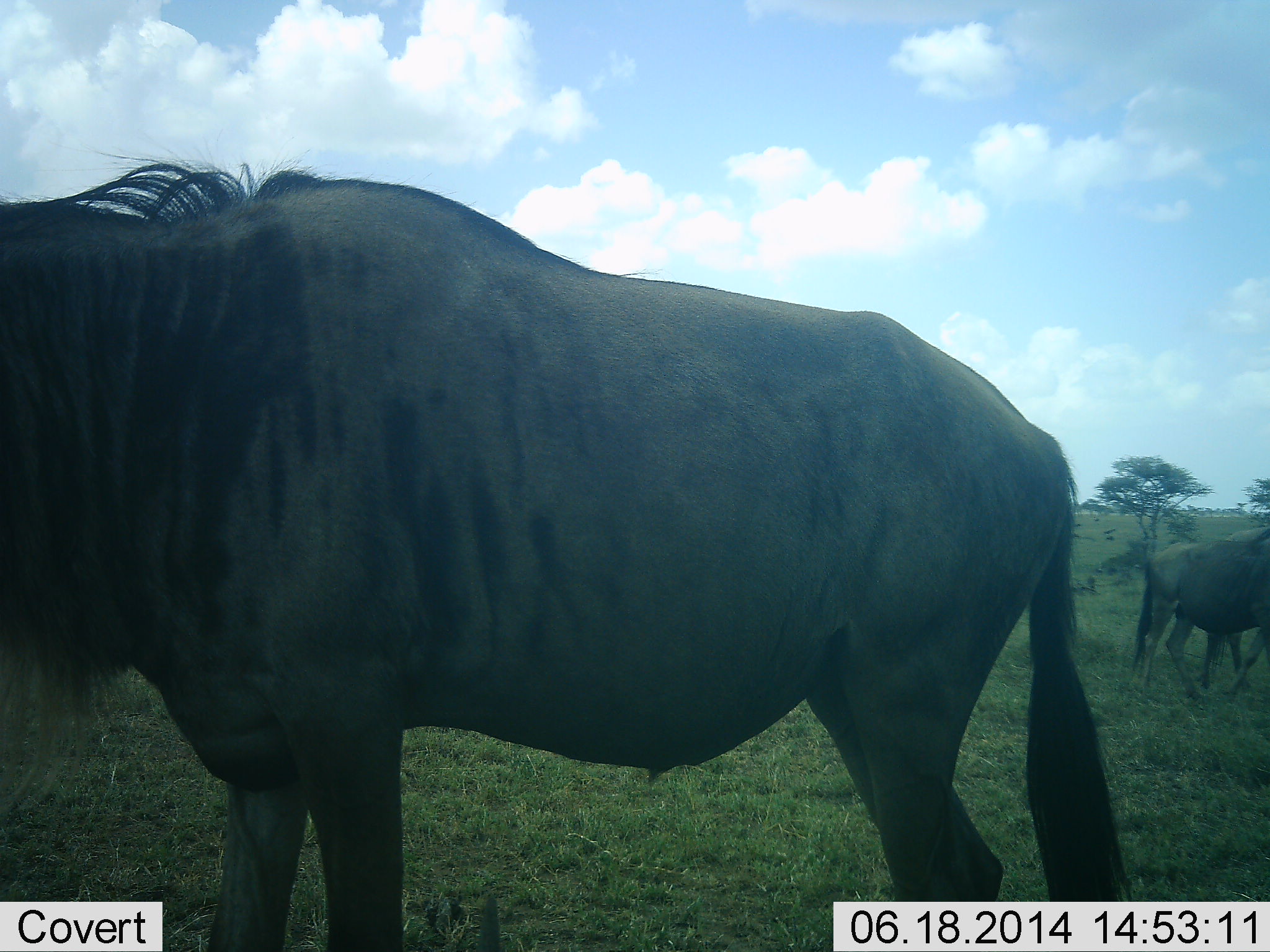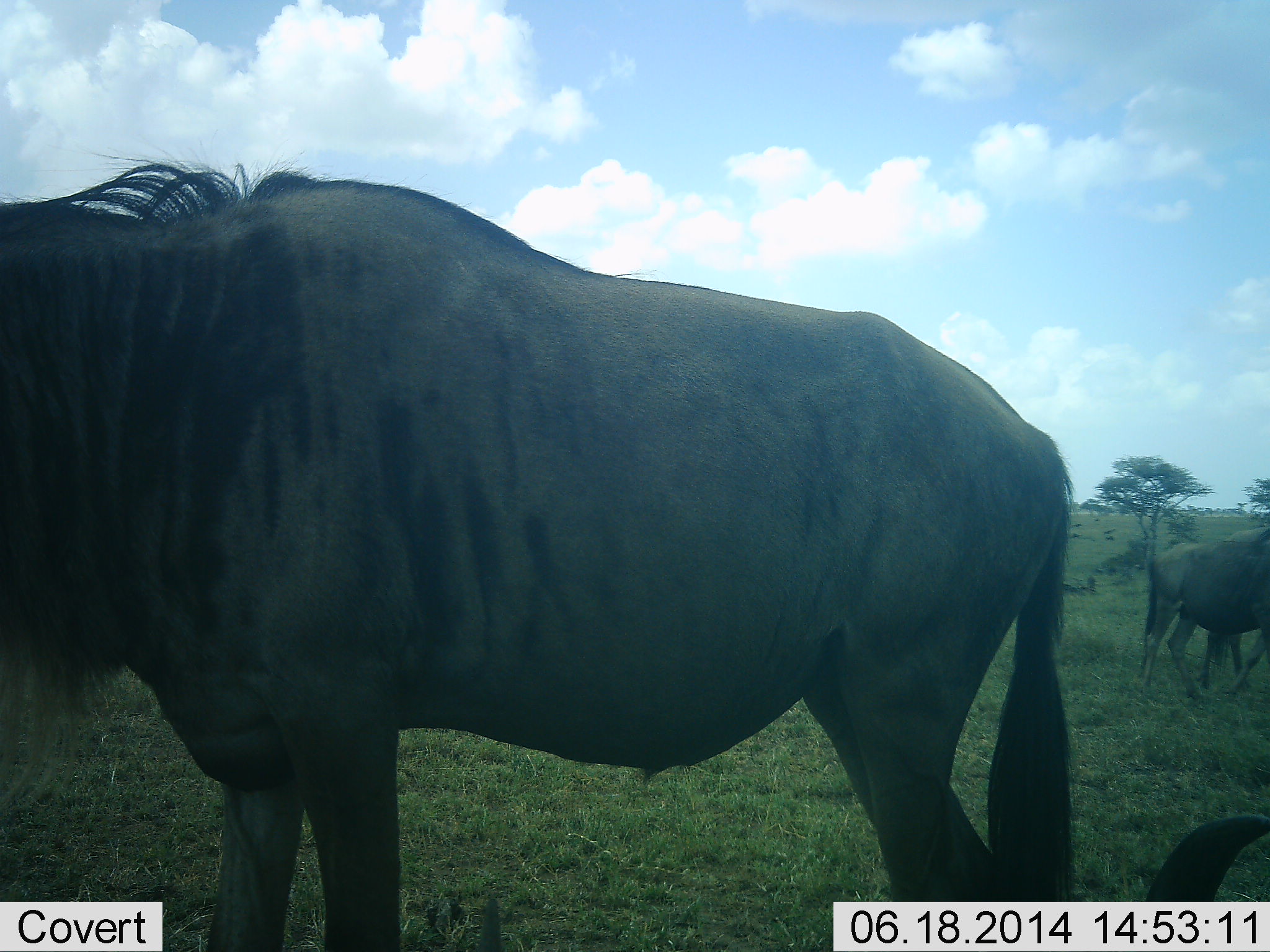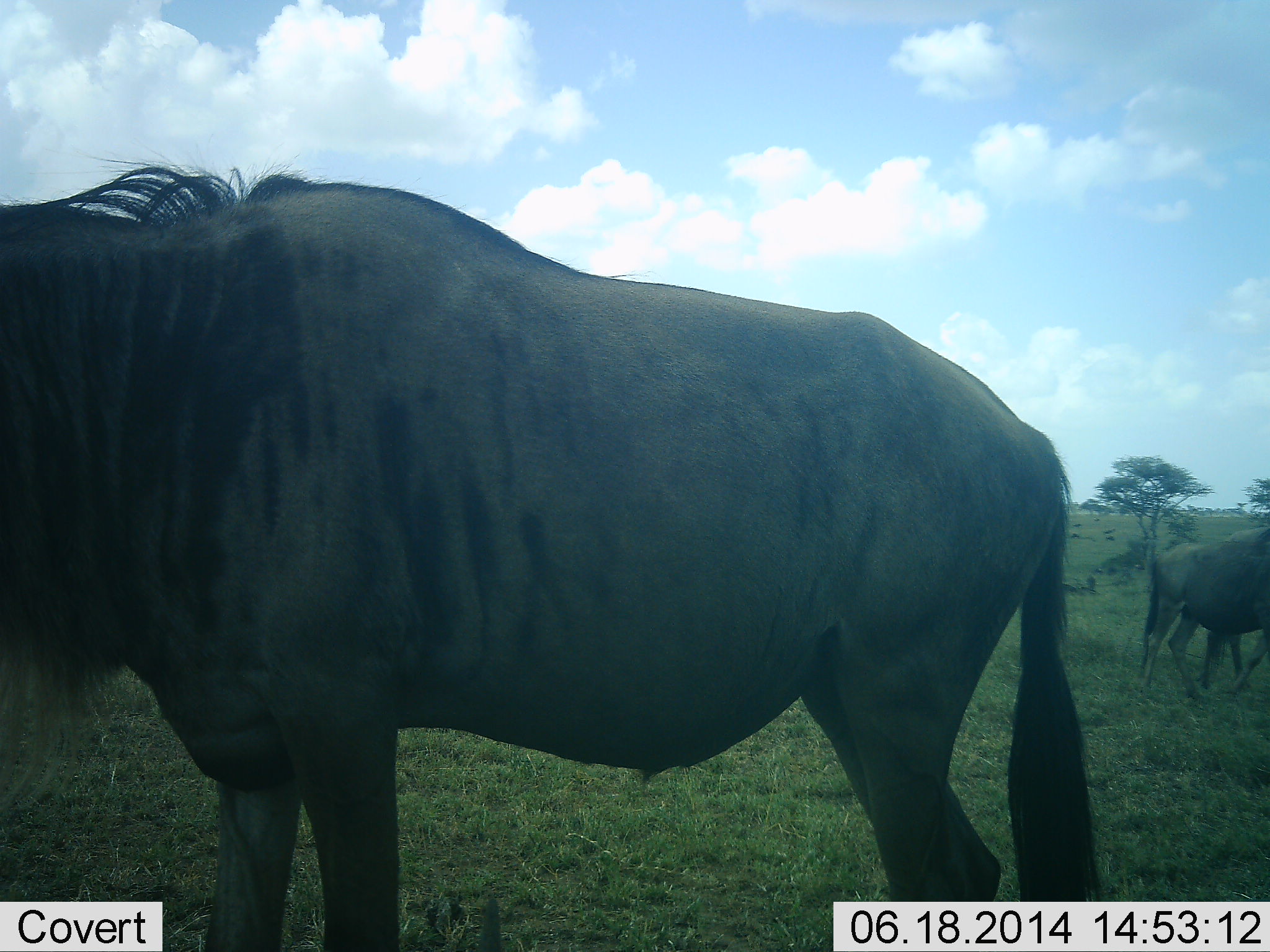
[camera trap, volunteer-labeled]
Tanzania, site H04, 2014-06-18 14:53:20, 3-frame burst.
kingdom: Animalia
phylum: Chordata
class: Mammalia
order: Artiodactyla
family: Bovidae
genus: Connochaetes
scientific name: Connochaetes taurinus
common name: blue wildebeest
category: wildebeest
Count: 3.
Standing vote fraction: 70%.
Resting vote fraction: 30%.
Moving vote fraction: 20%.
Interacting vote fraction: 0%.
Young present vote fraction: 0%.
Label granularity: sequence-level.